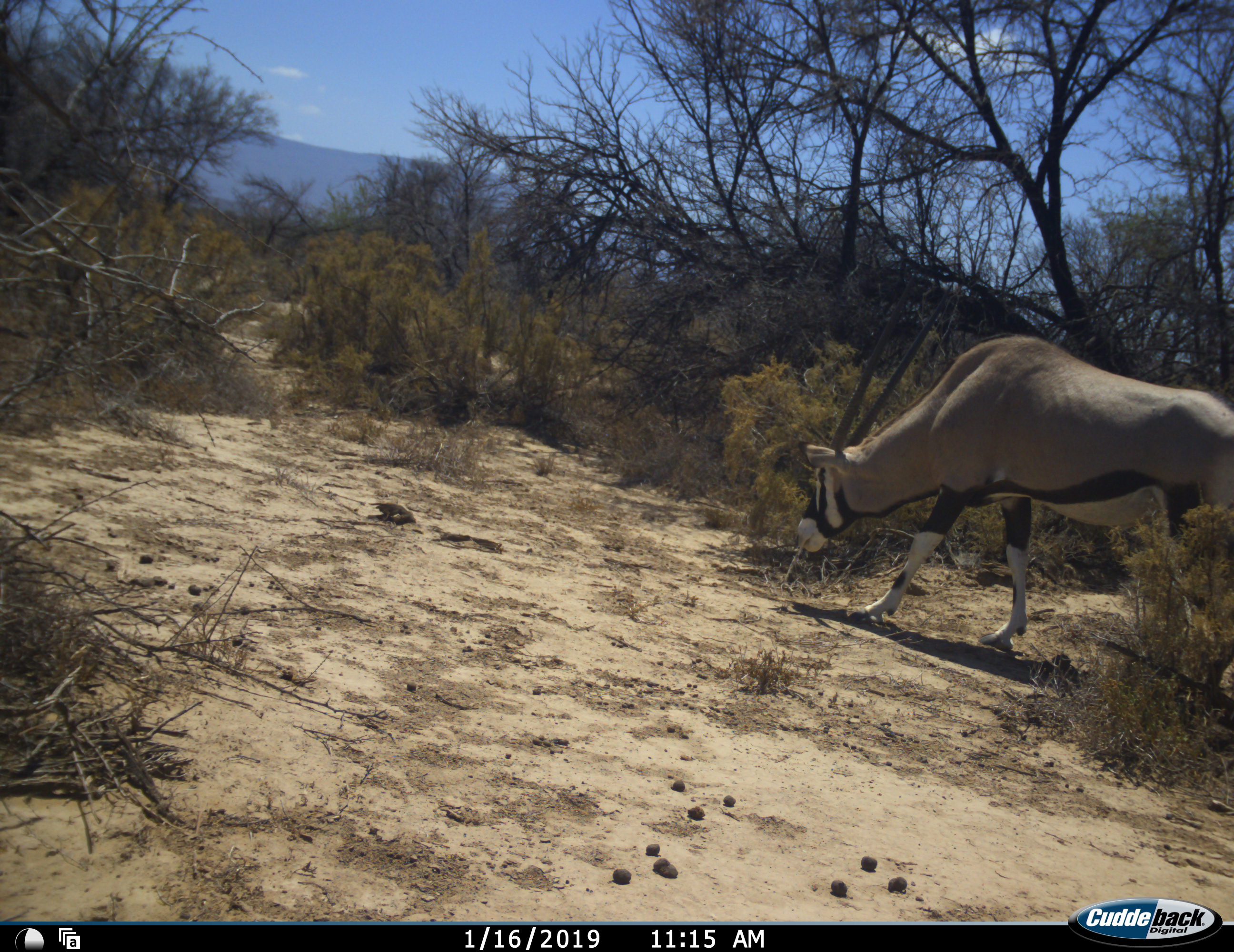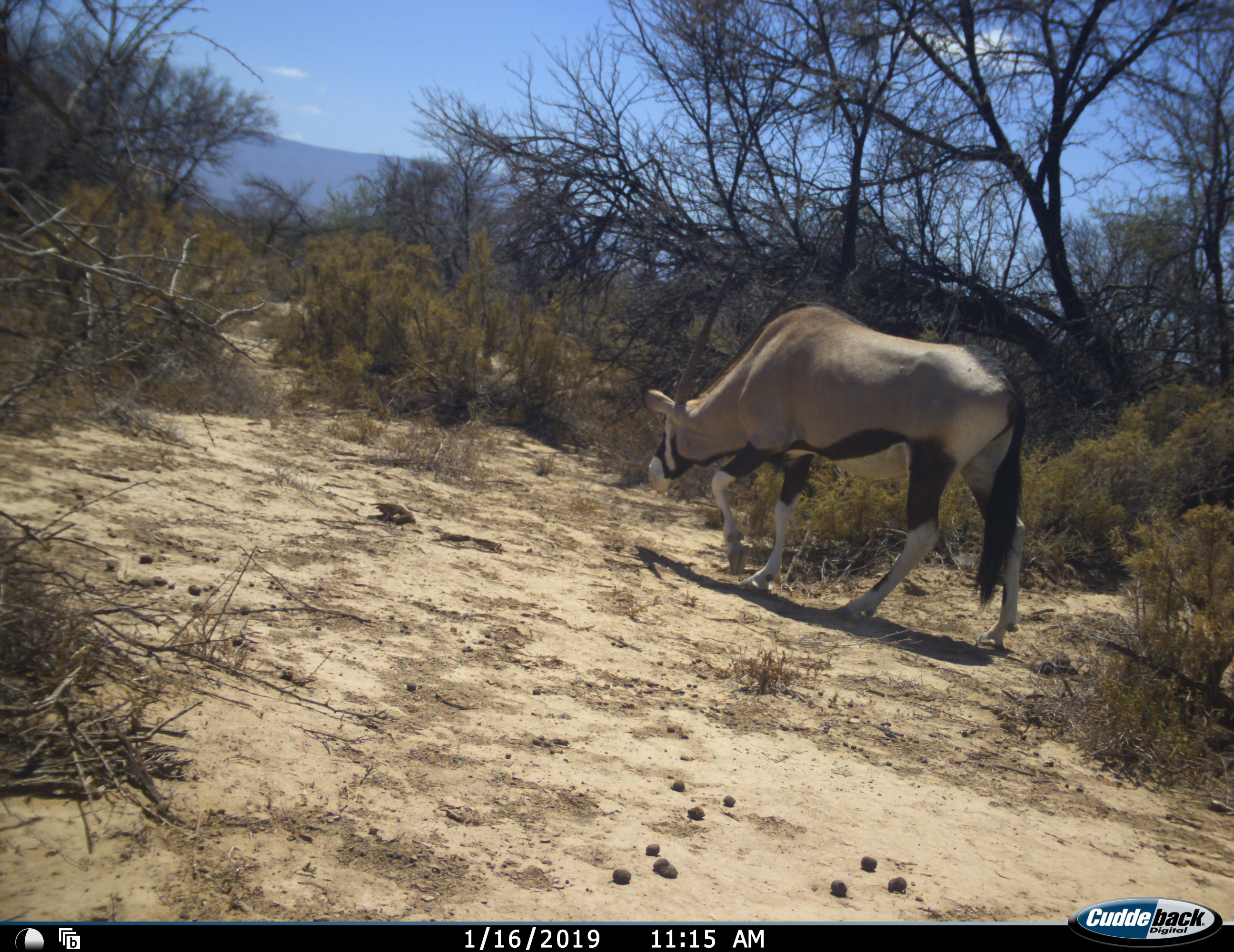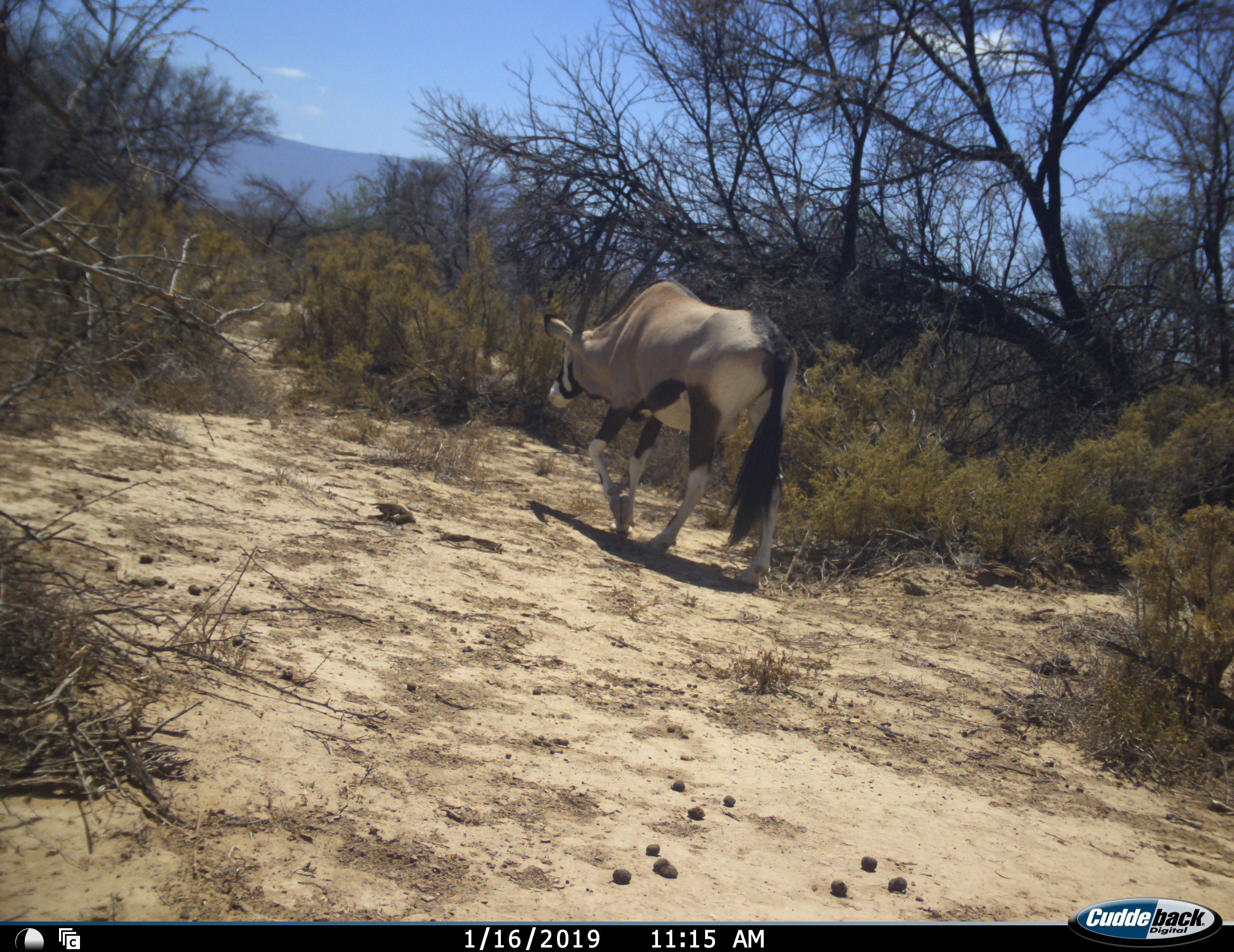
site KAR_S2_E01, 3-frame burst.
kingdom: Animalia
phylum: Chordata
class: Mammalia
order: Artiodactyla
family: Bovidae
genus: Oryx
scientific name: Oryx gazella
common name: gemsbok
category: oryx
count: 1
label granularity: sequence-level